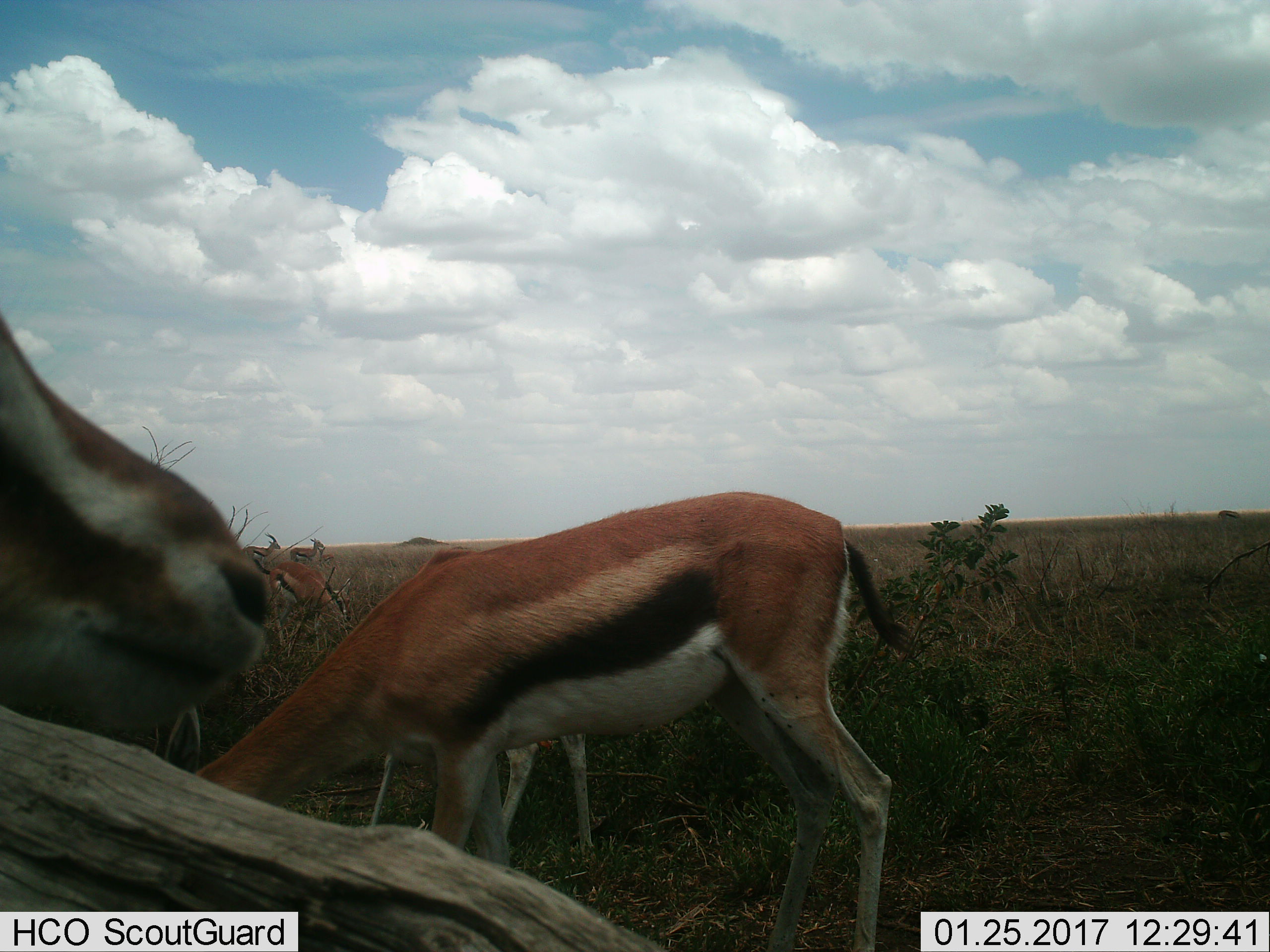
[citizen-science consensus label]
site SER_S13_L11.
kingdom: Animalia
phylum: Chordata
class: Mammalia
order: Artiodactyla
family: Bovidae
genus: Eudorcas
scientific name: Eudorcas thomsonii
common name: thomson's gazelle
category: gazellethomsons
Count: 5.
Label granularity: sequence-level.